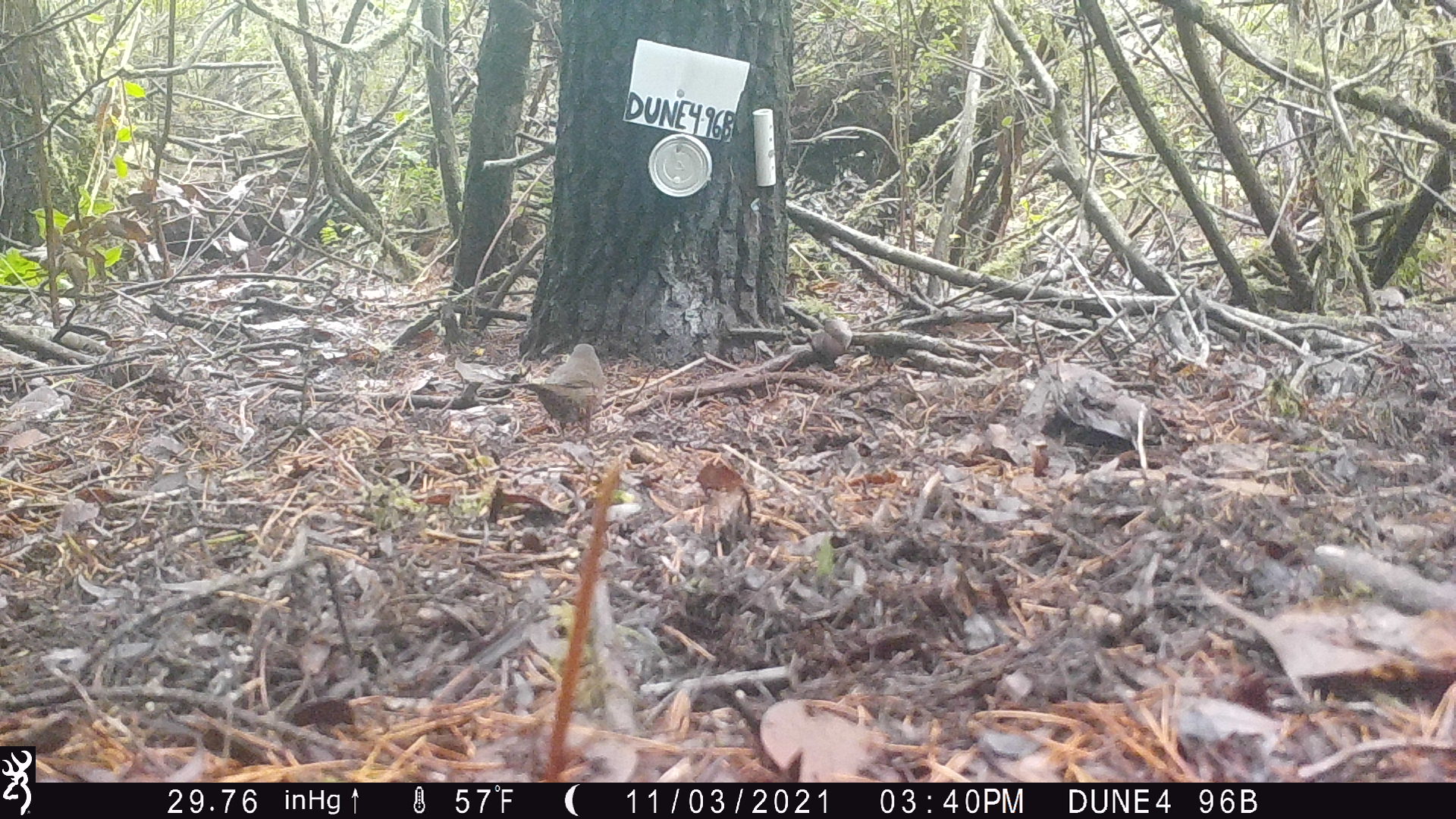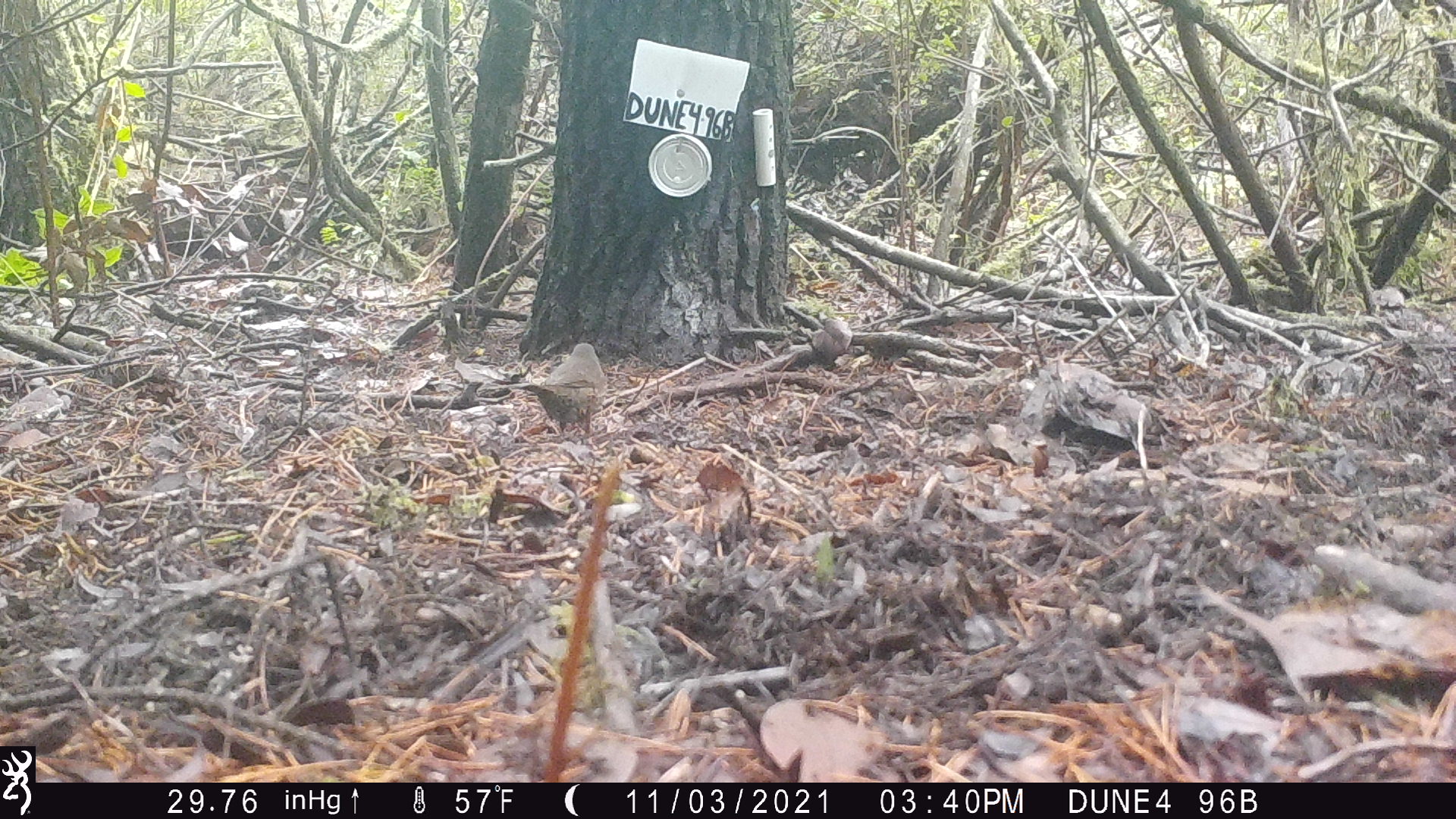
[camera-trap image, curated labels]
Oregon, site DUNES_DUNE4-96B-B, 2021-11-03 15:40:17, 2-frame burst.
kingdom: Animalia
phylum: Chordata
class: Aves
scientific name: Aves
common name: bird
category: other bird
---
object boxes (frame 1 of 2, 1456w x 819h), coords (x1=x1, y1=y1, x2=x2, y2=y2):
other bird: (x1=498, y1=329, x2=634, y2=453)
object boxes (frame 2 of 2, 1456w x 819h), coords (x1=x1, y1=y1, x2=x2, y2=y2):
other bird: (x1=502, y1=332, x2=626, y2=460)